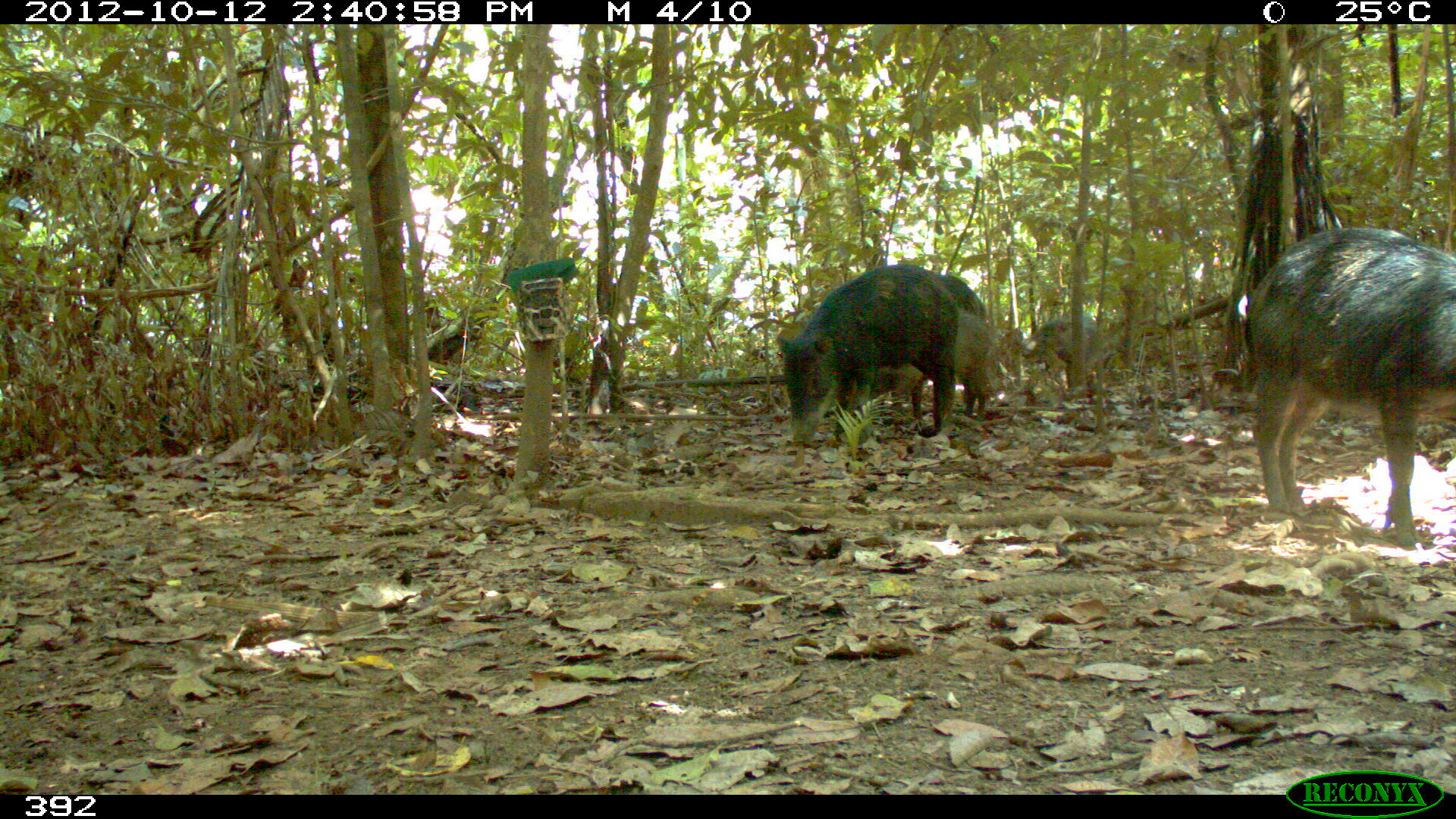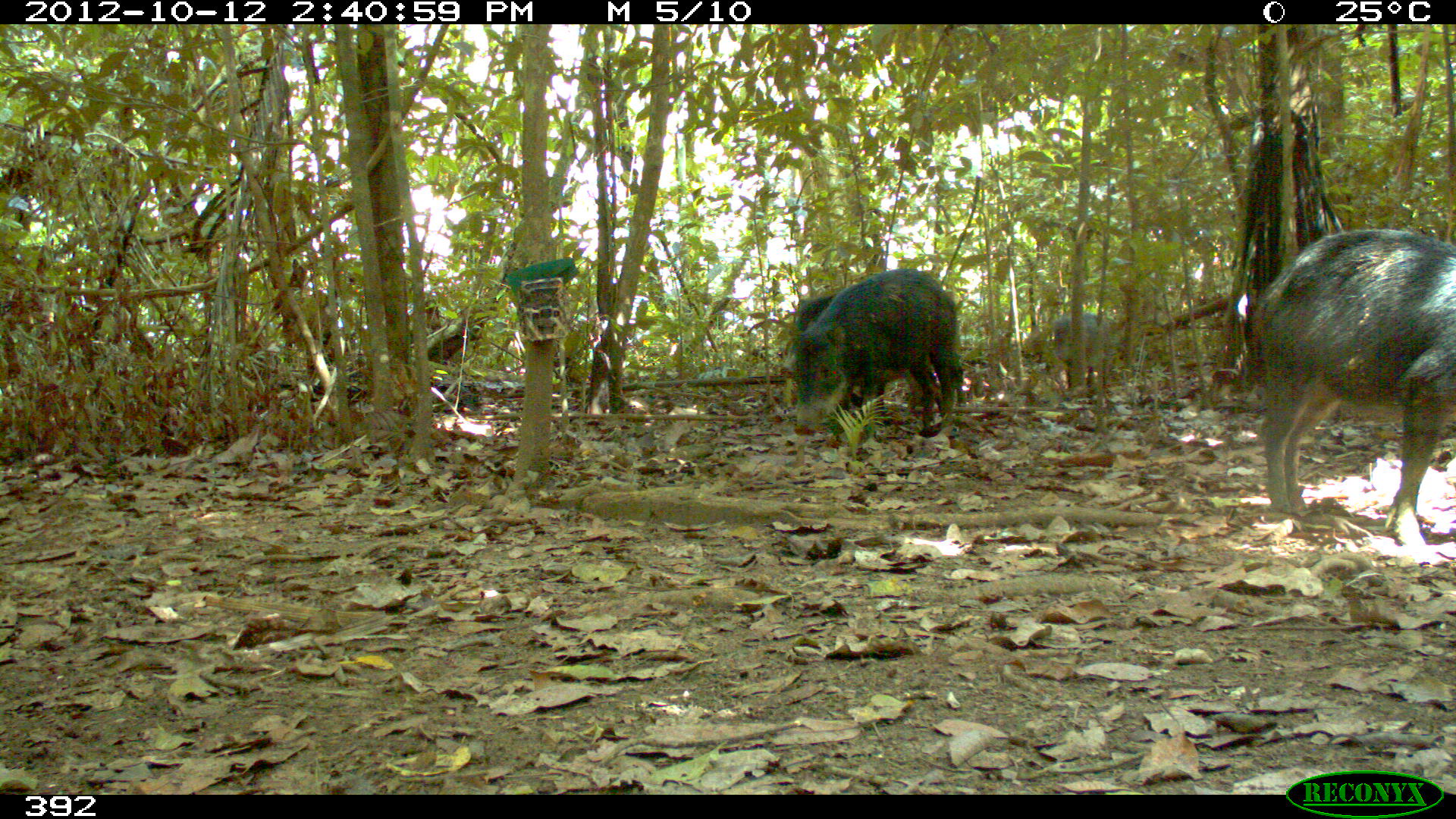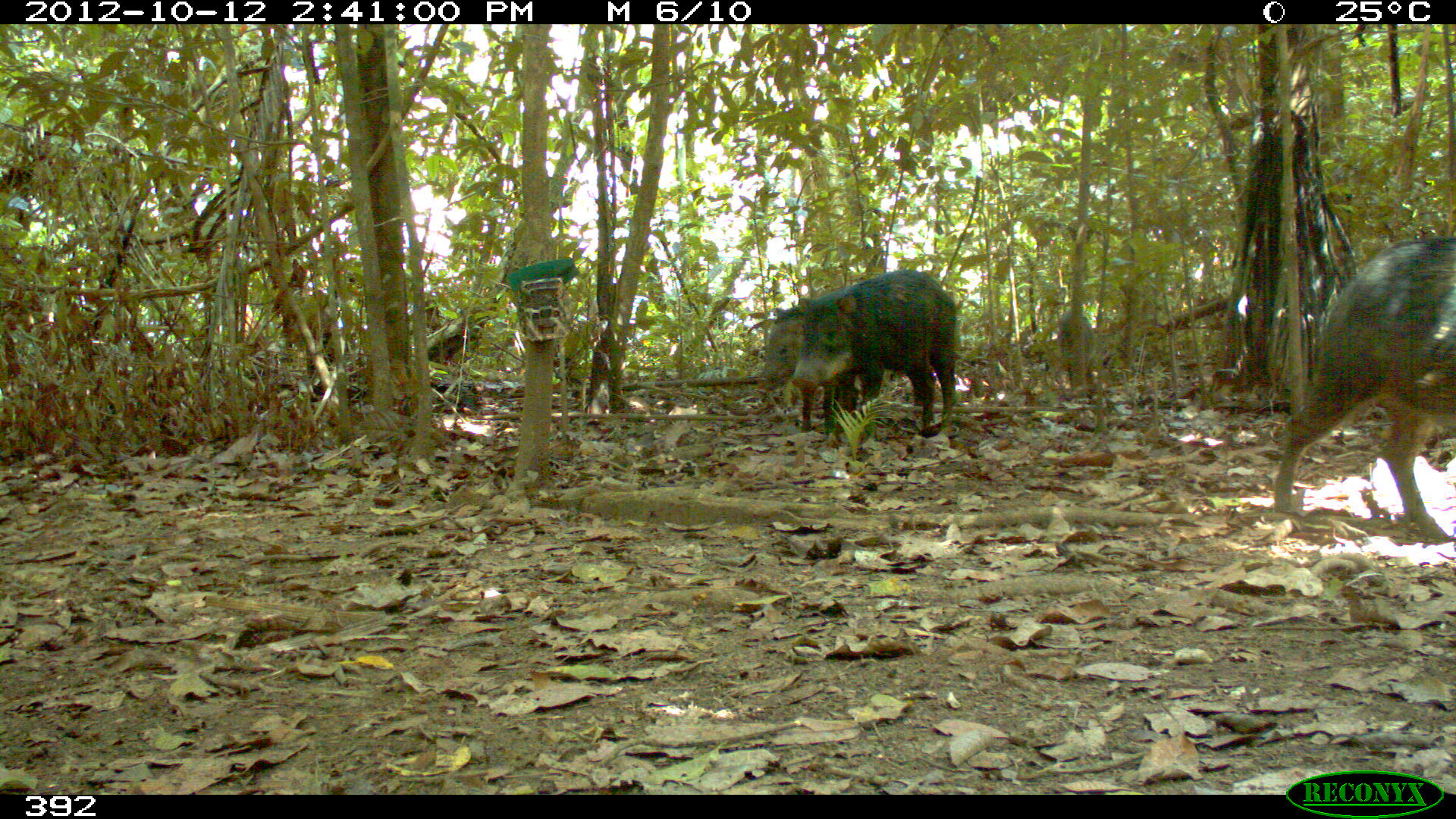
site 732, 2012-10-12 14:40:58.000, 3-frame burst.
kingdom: Animalia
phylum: Chordata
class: Mammalia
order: Artiodactyla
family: Tayassuidae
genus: Tayassu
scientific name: Tayassu pecari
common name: white-lipped peccary